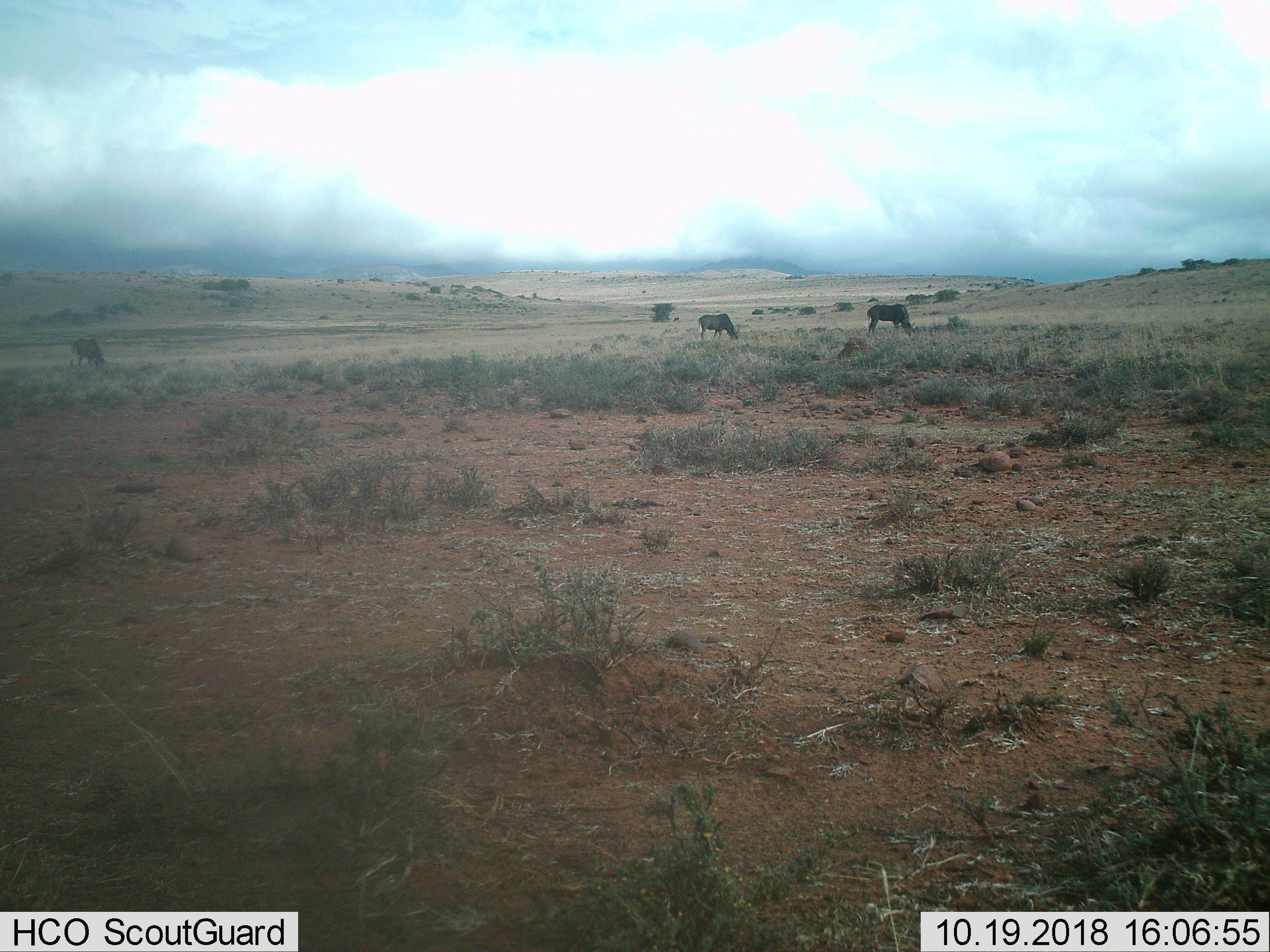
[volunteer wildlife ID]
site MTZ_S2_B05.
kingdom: Animalia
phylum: Chordata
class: Mammalia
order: Artiodactyla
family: Bovidae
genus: Connochaetes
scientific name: Connochaetes gnou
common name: black wildebeest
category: wildebeestblack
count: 3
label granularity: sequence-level